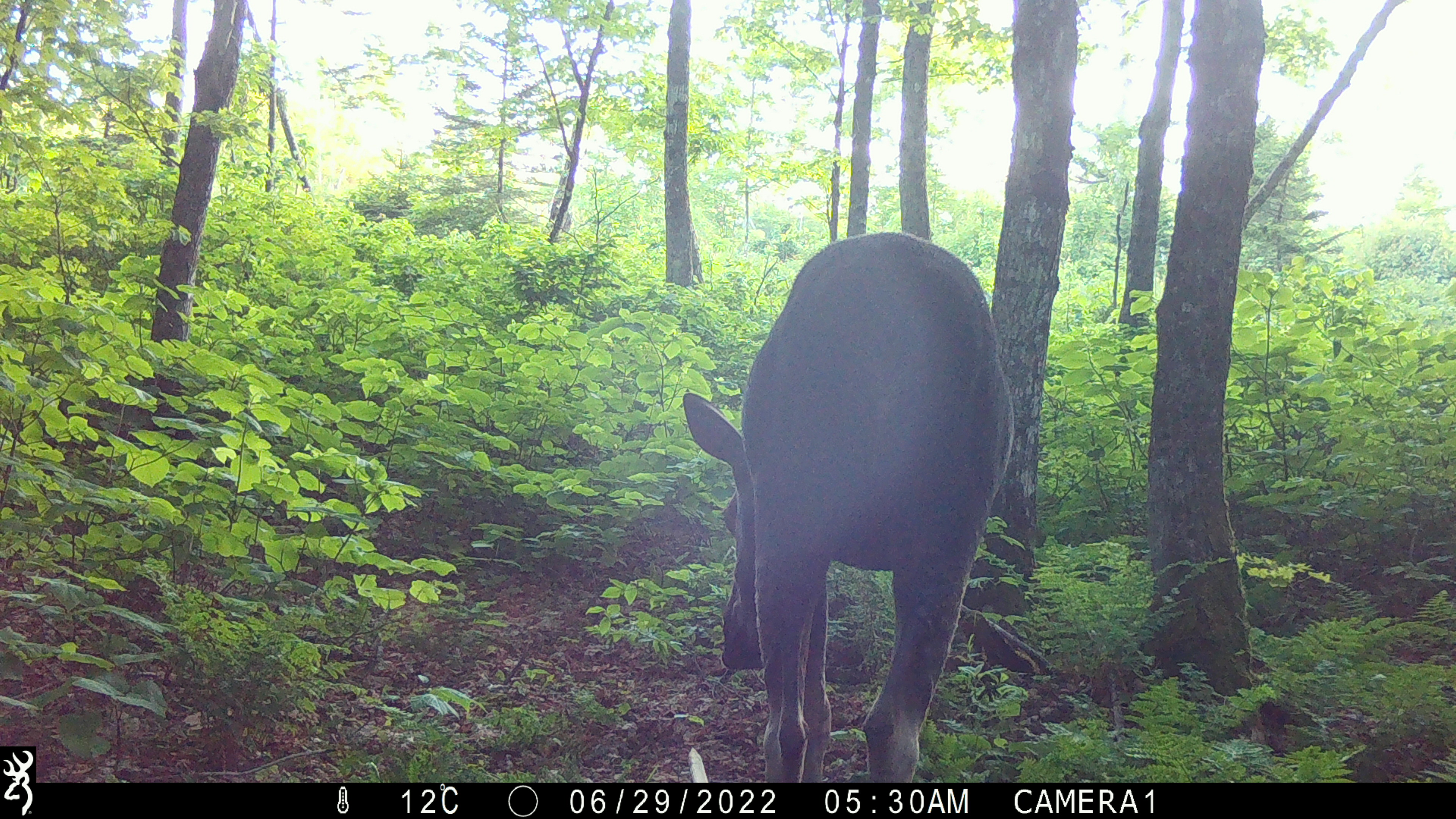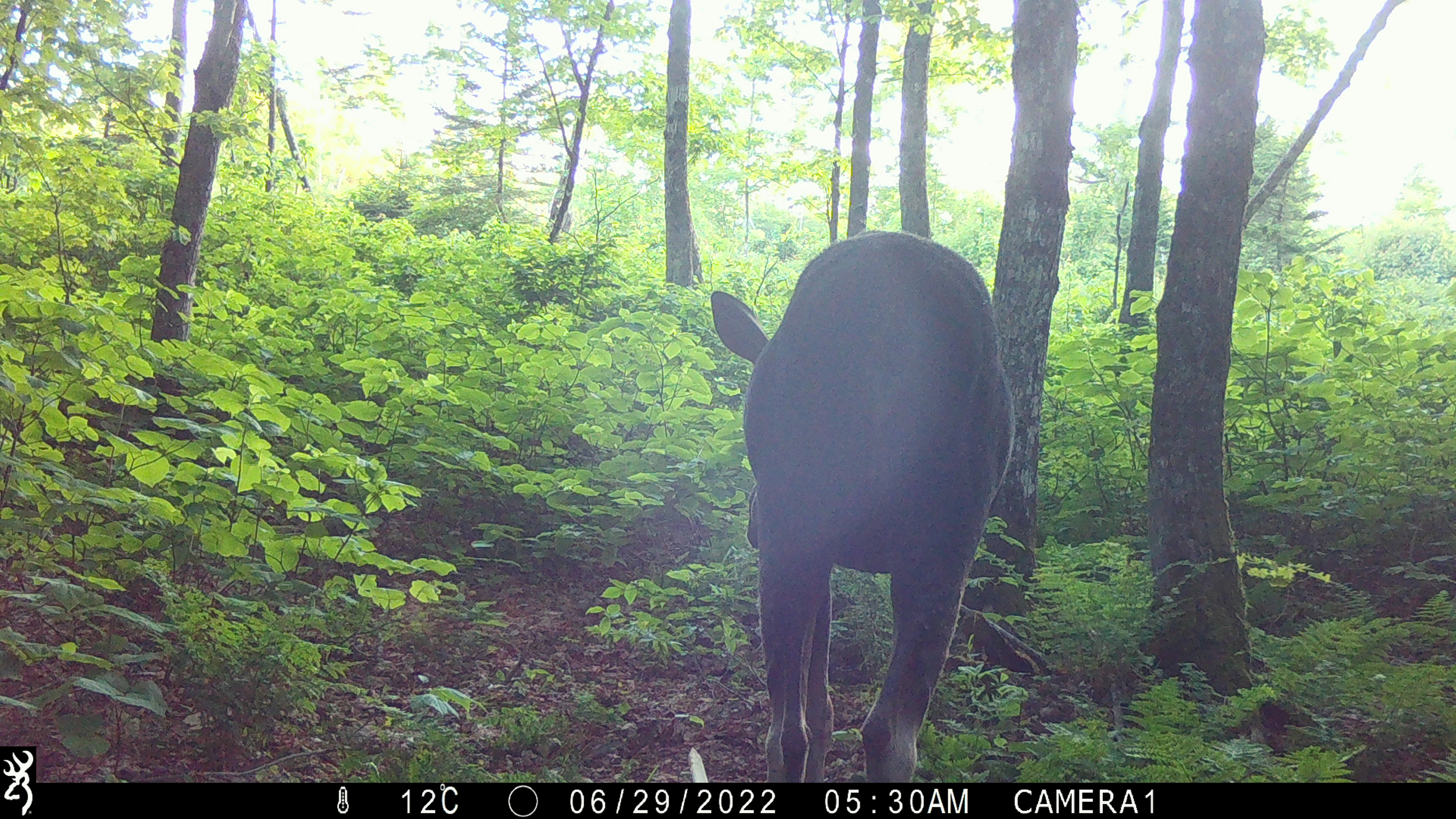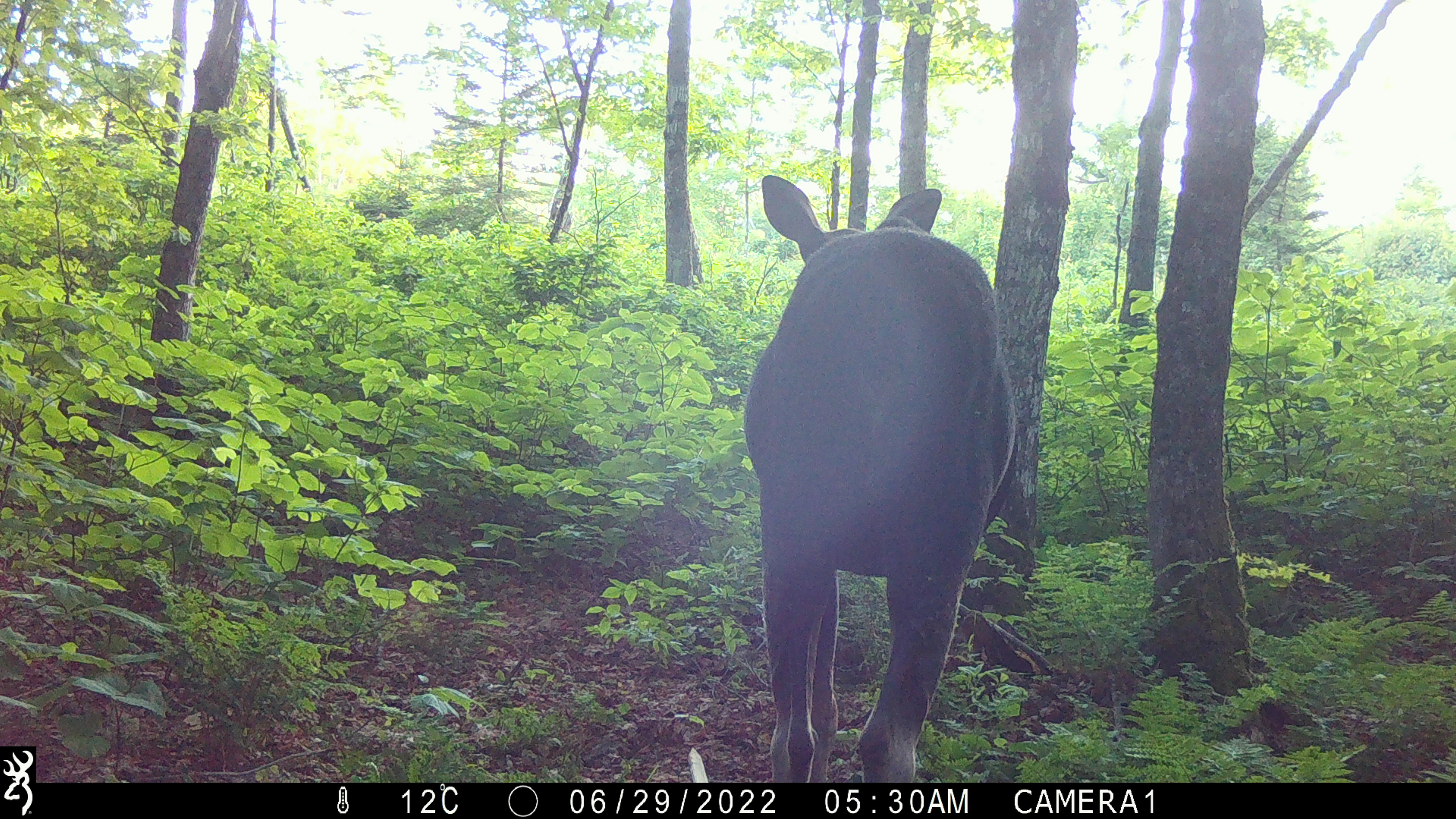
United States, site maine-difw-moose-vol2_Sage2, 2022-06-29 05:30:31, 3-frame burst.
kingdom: Animalia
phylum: Chordata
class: Mammalia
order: Artiodactyla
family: Cervidae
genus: Alces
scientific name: Alces alces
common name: moose